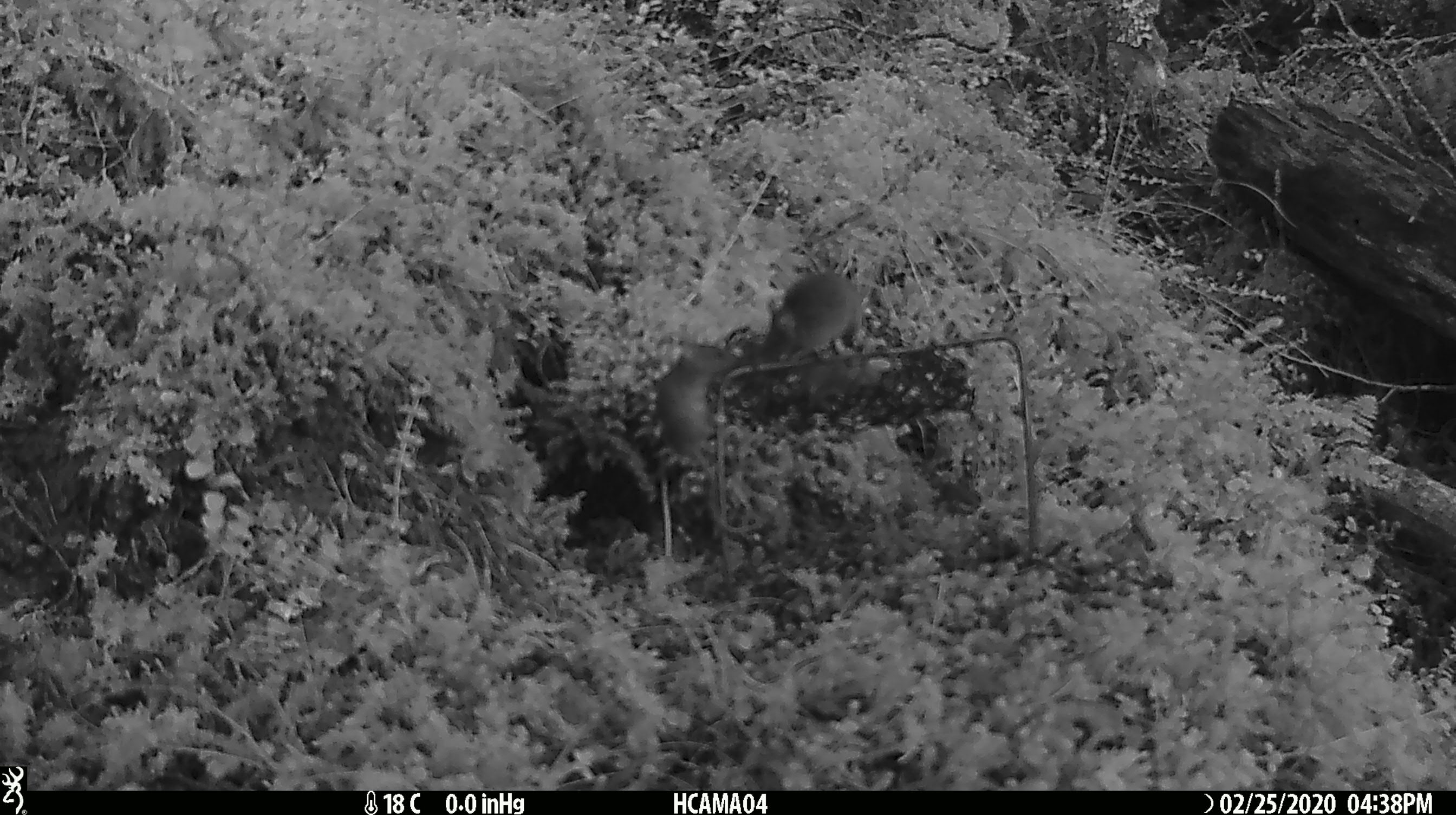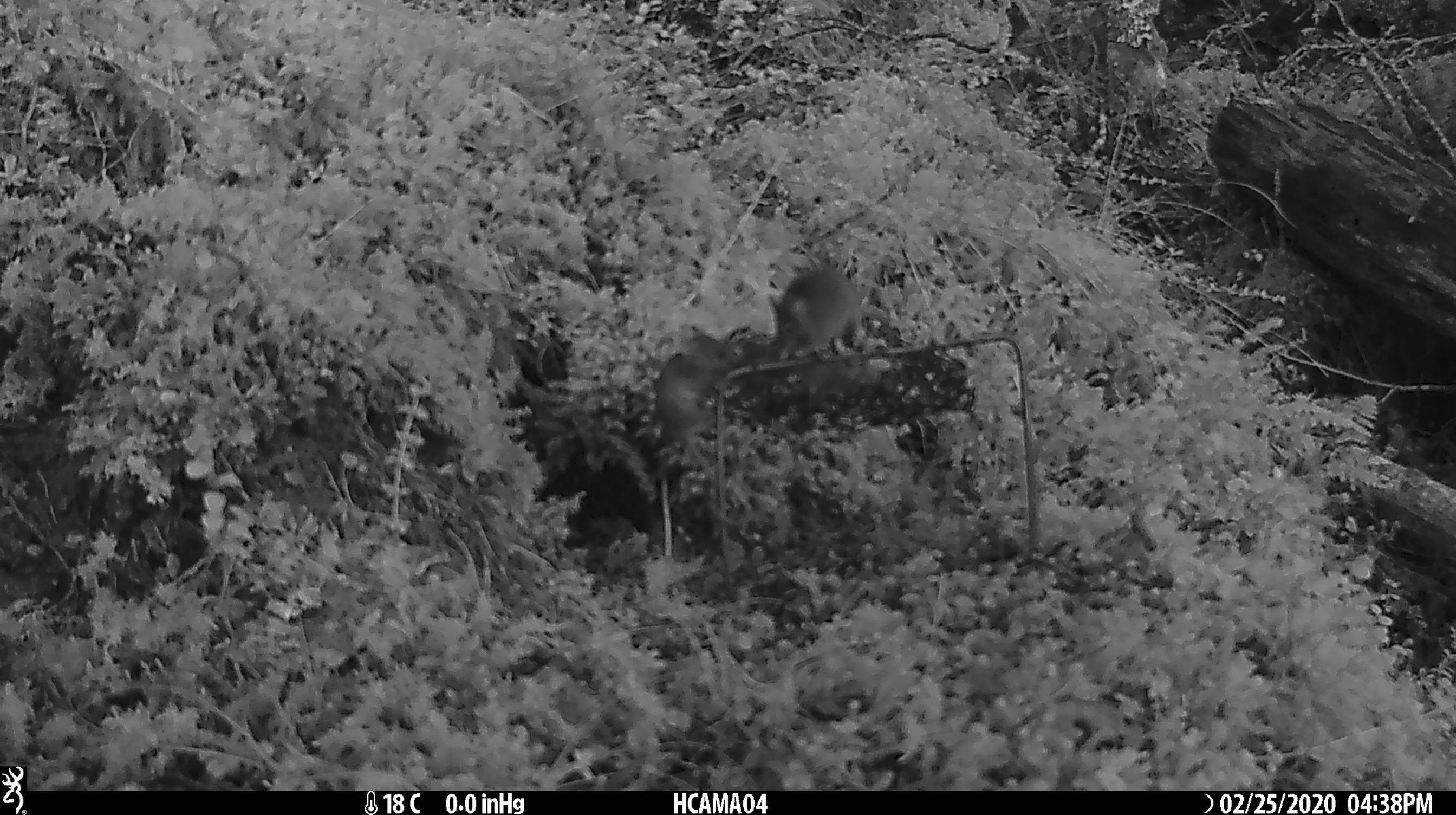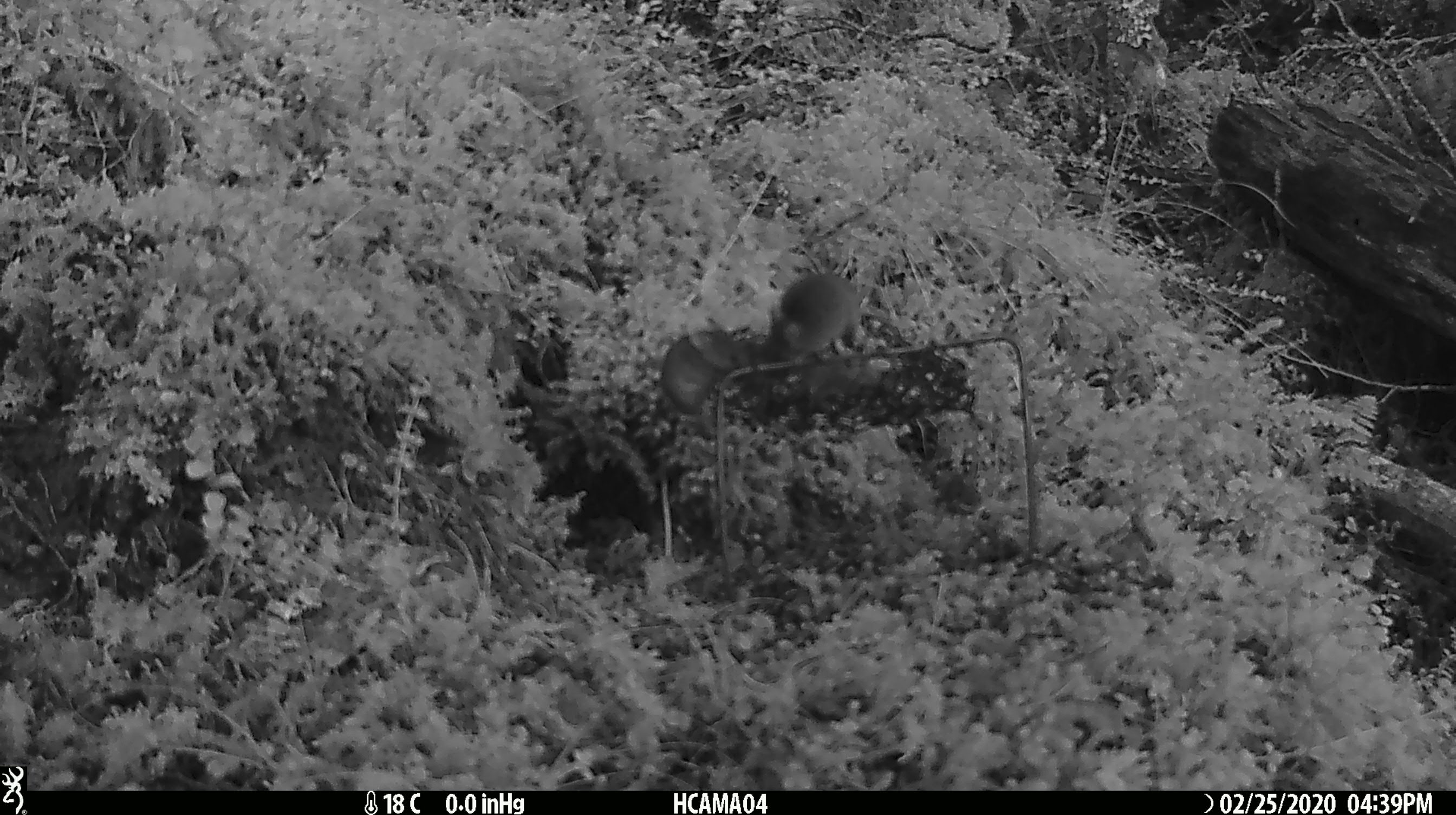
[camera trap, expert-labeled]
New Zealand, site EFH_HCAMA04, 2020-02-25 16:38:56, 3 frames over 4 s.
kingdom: Animalia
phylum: Chordata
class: Mammalia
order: Rodentia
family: Muridae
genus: Mus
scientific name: Mus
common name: mouse